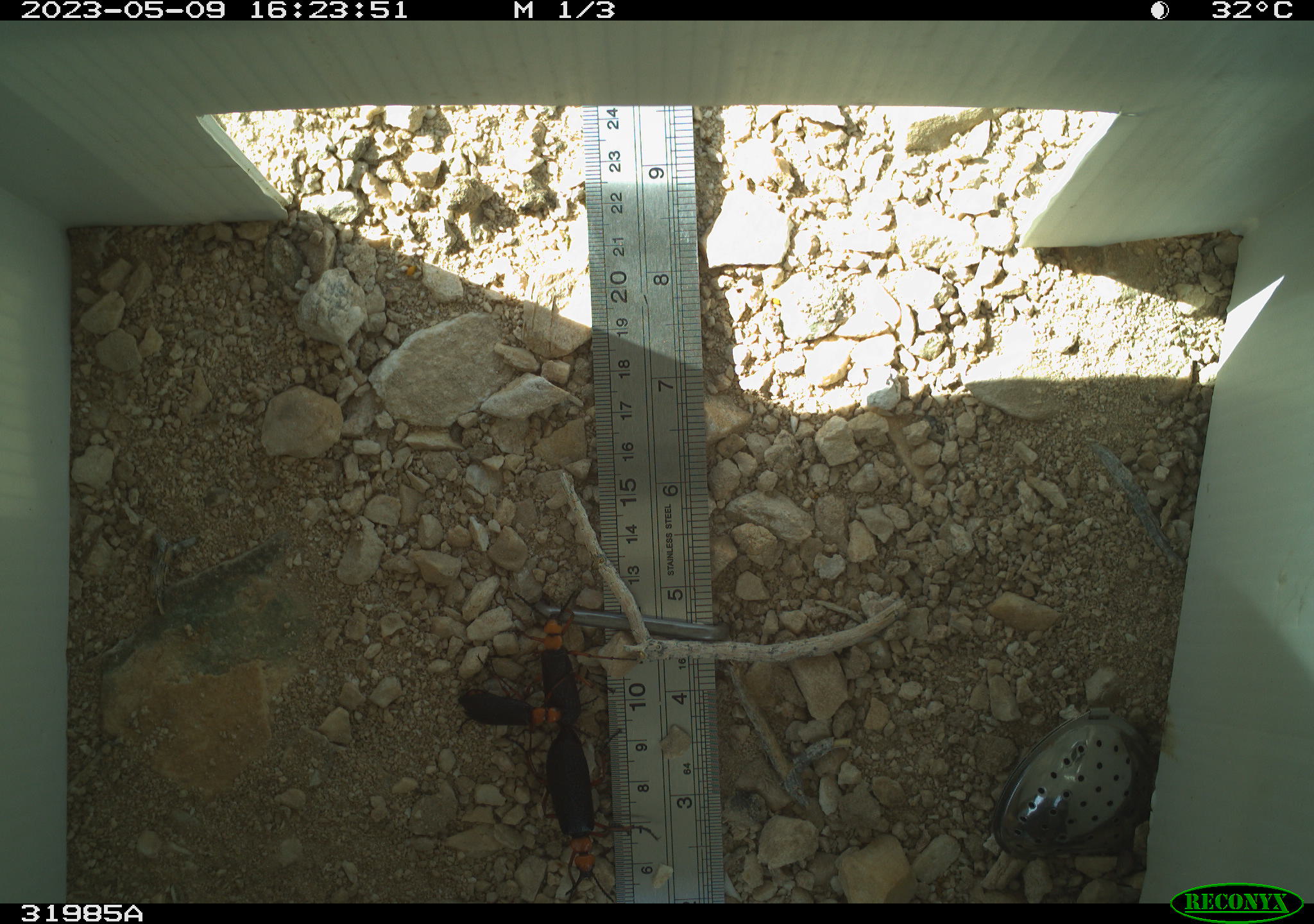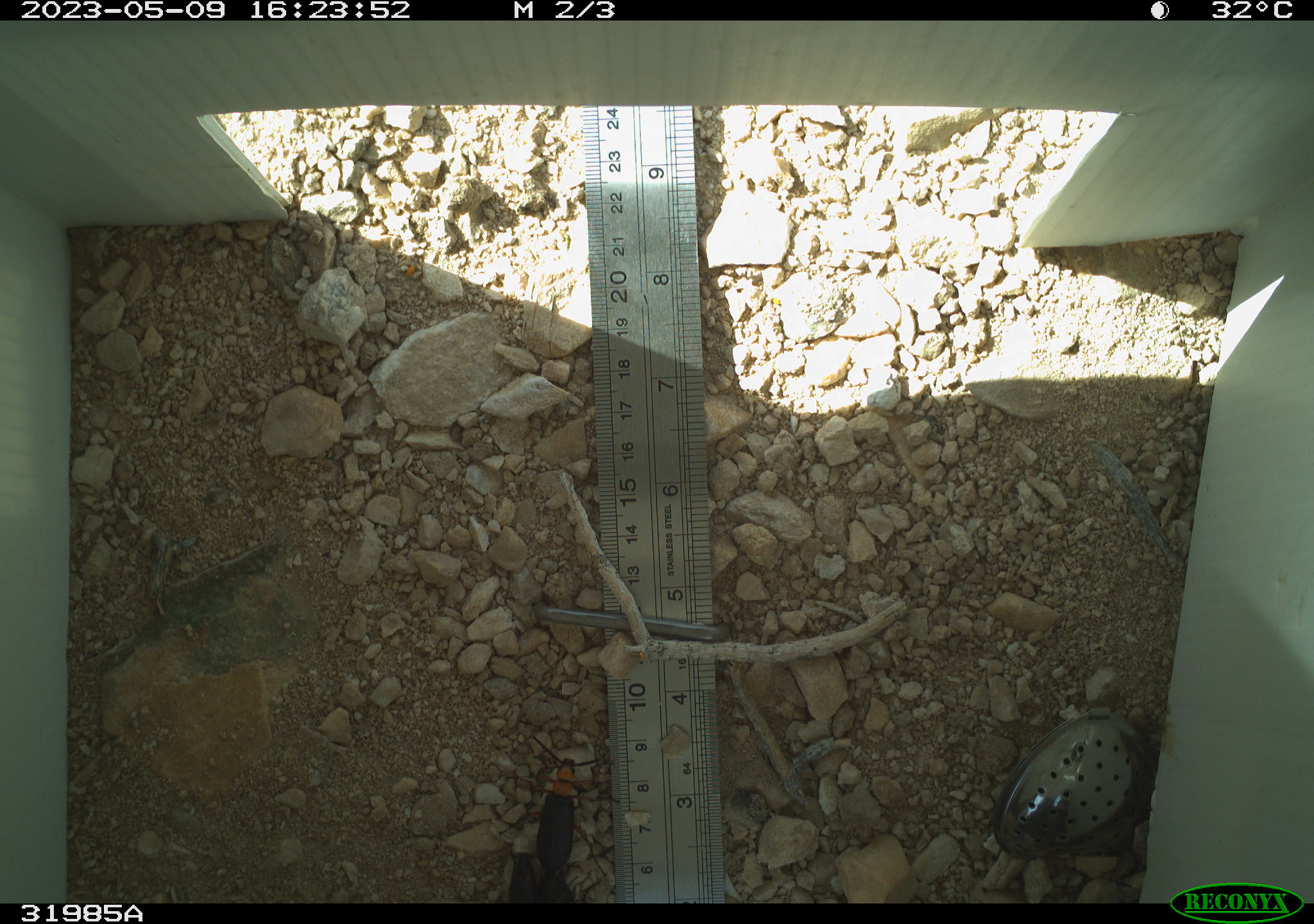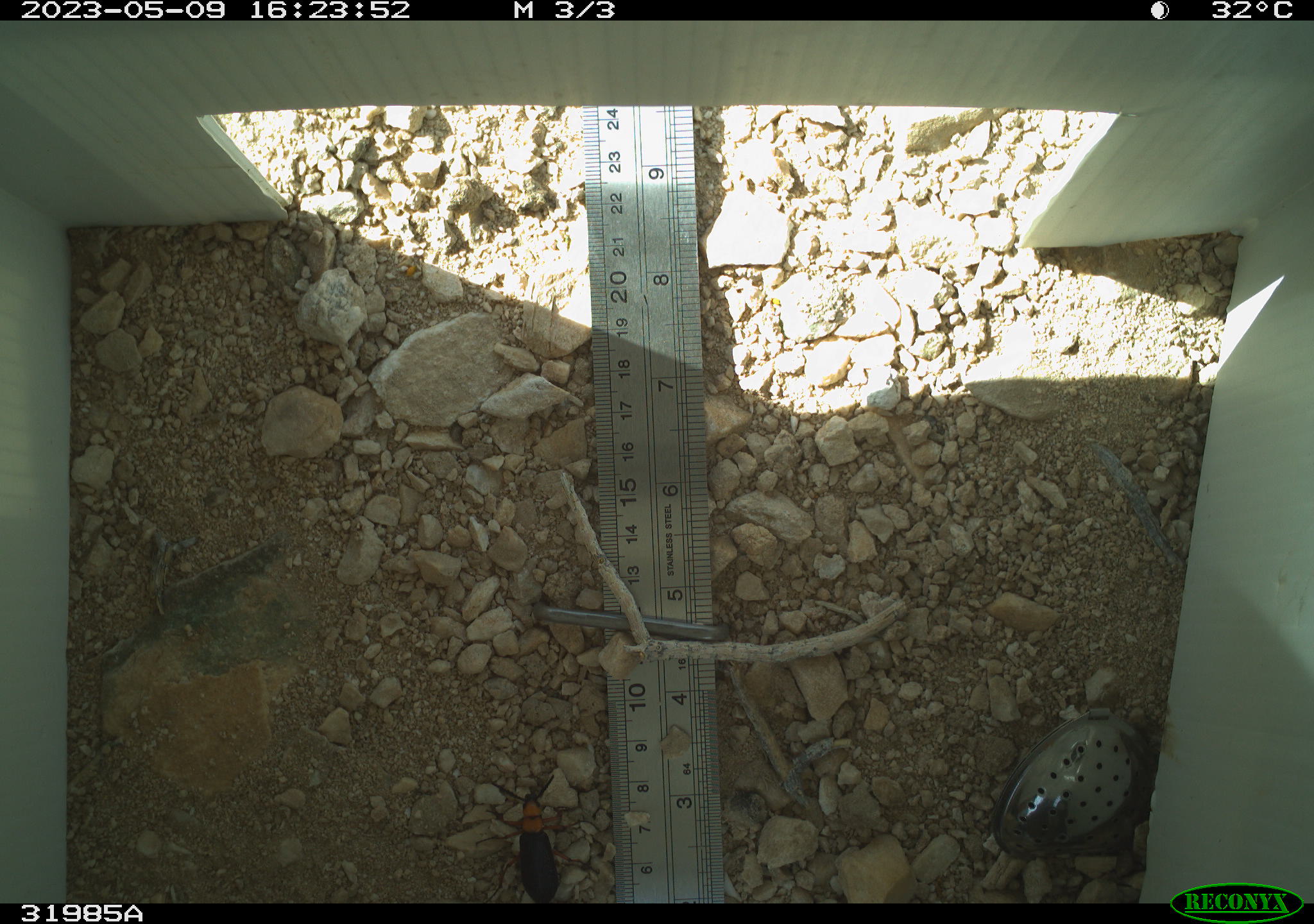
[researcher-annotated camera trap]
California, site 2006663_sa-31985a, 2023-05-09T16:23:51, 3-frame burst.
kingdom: Animalia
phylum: Arthropoda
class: Insecta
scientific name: Insecta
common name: insect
Insect (Insecta).